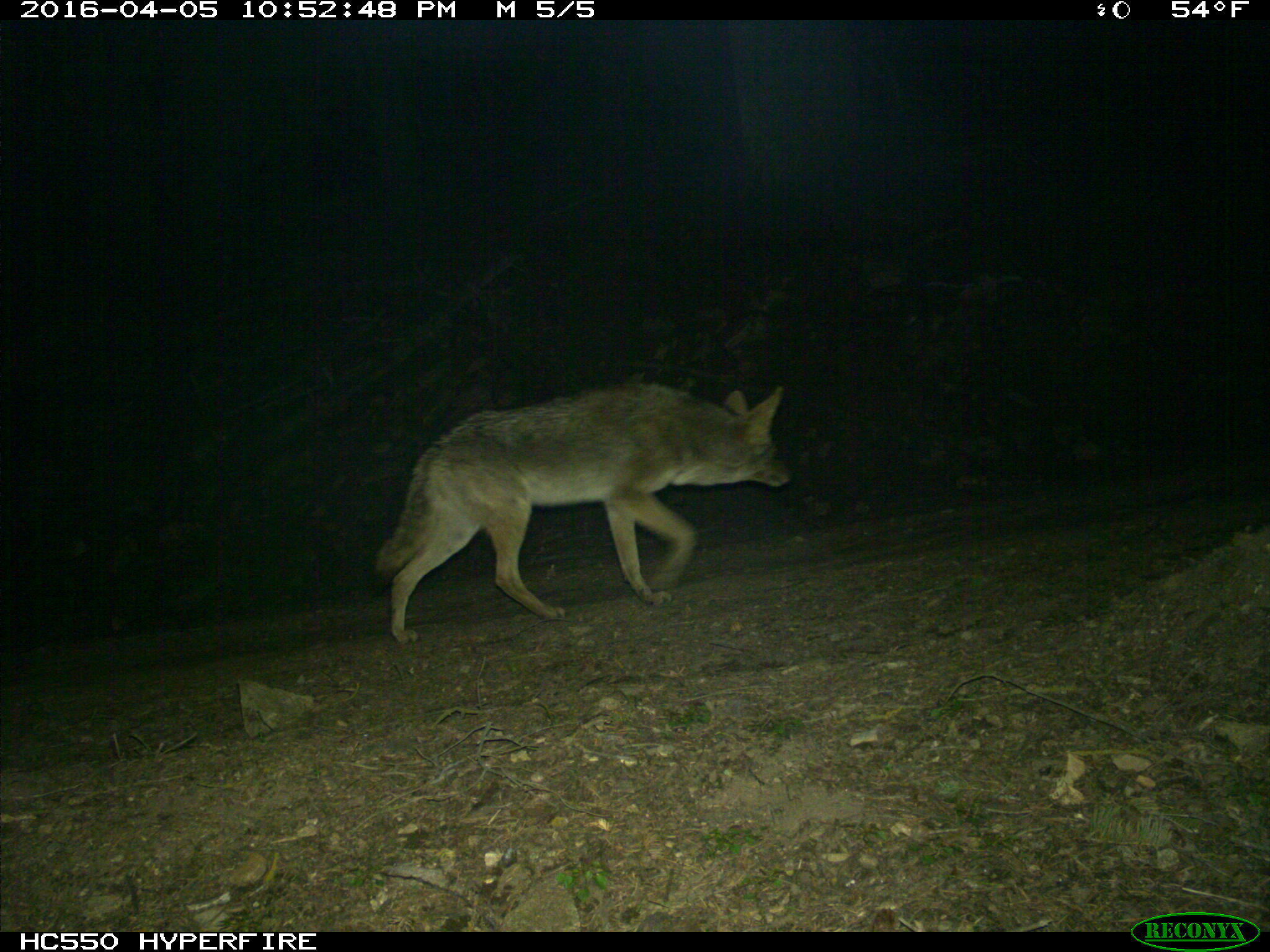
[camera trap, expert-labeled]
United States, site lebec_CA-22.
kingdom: Animalia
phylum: Chordata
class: Mammalia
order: Carnivora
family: Canidae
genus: Canis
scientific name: Canis latrans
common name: coyote